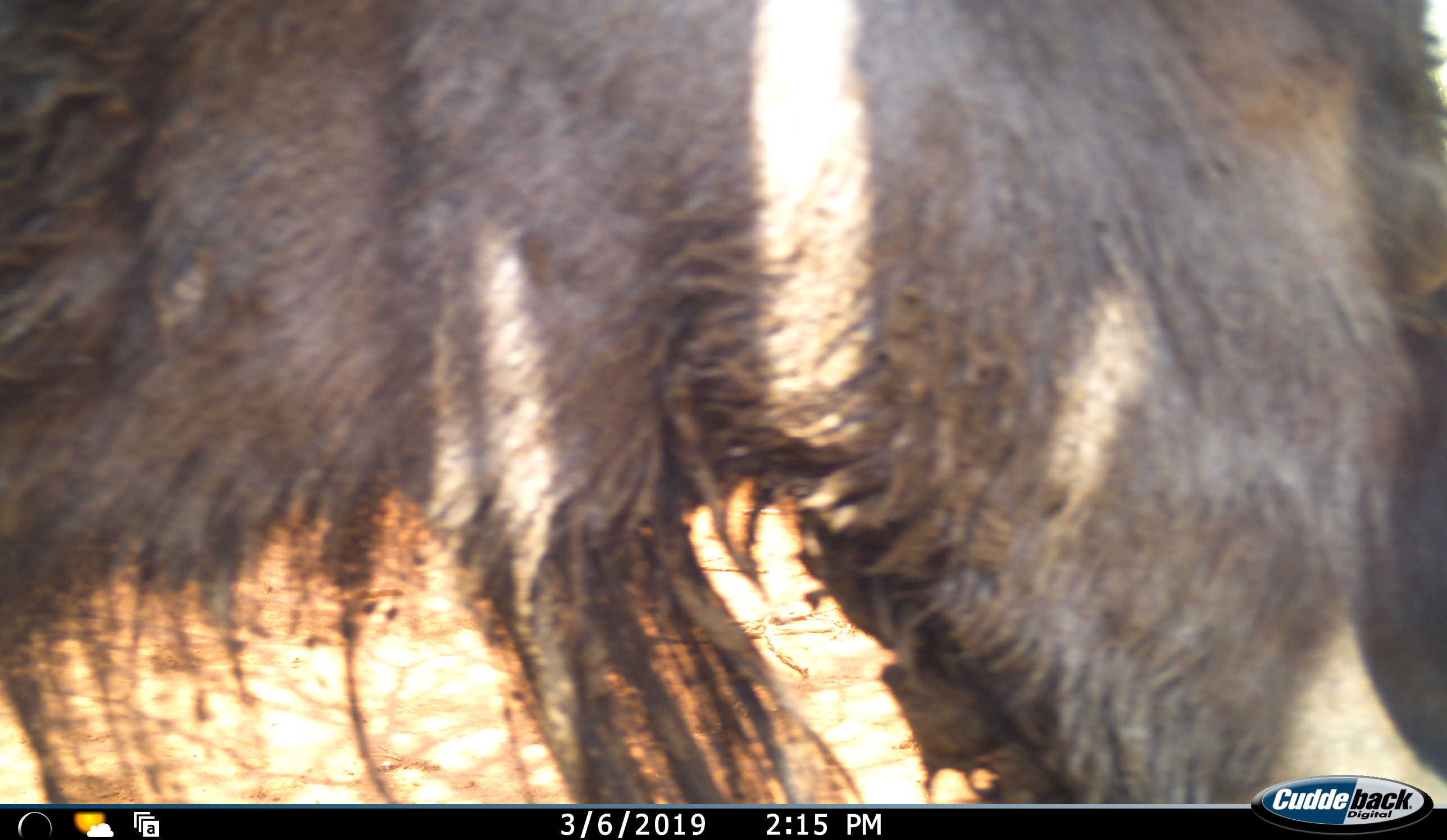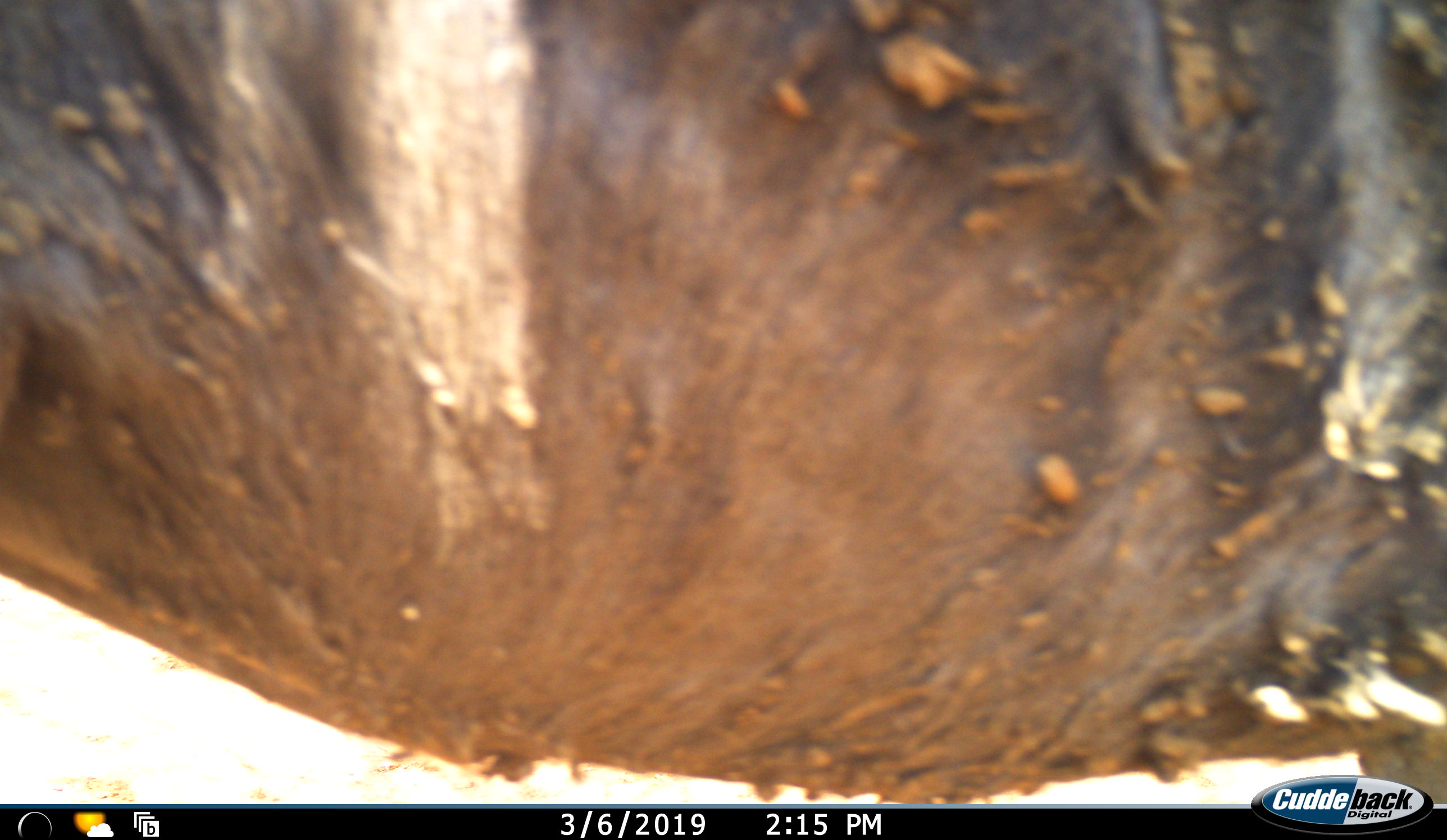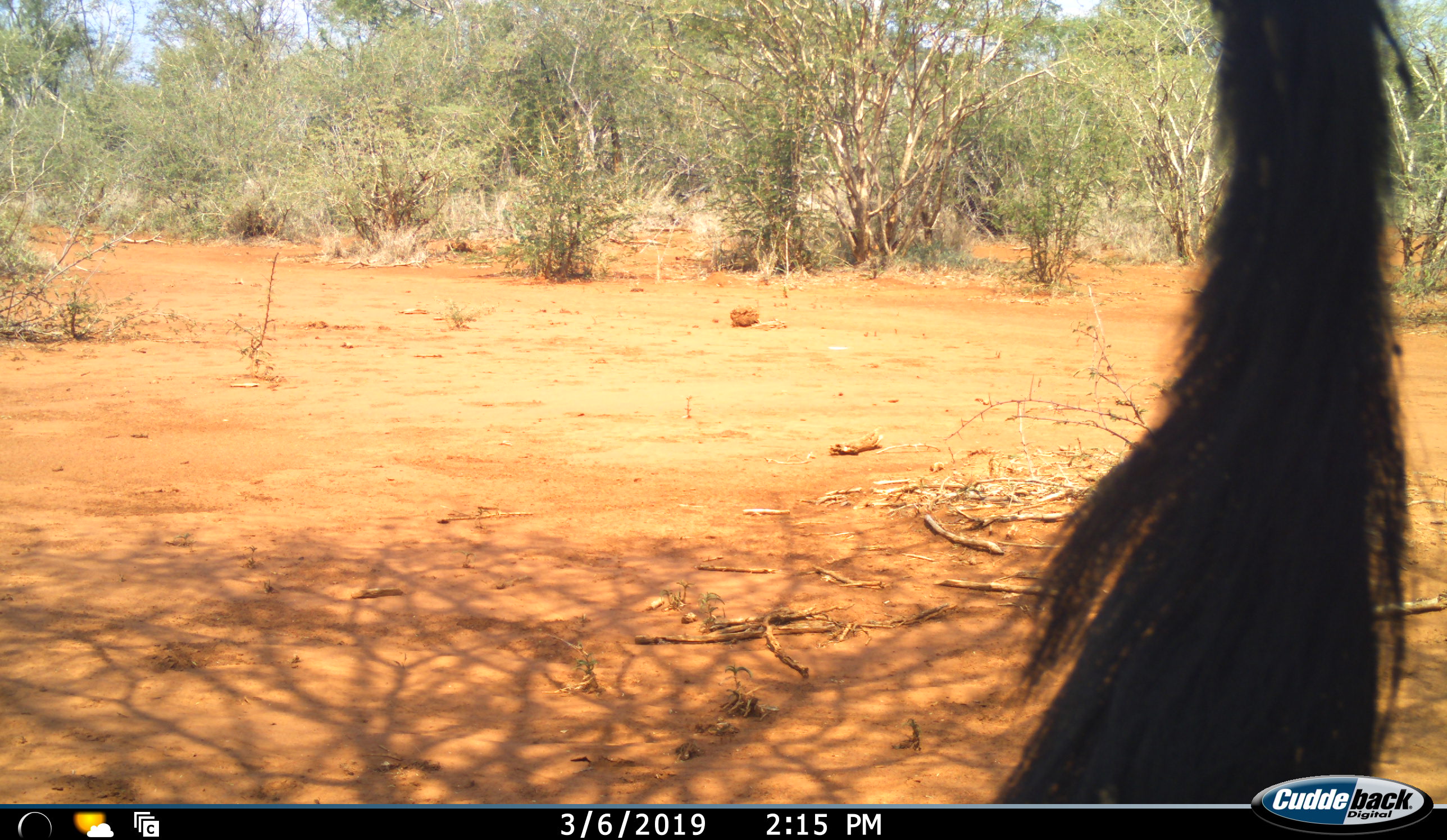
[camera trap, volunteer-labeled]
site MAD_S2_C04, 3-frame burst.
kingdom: Animalia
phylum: Chordata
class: Mammalia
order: Artiodactyla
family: Bovidae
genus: Connochaetes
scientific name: Connochaetes taurinus taurinus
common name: blue wildebeest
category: wildebeestblue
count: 1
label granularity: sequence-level